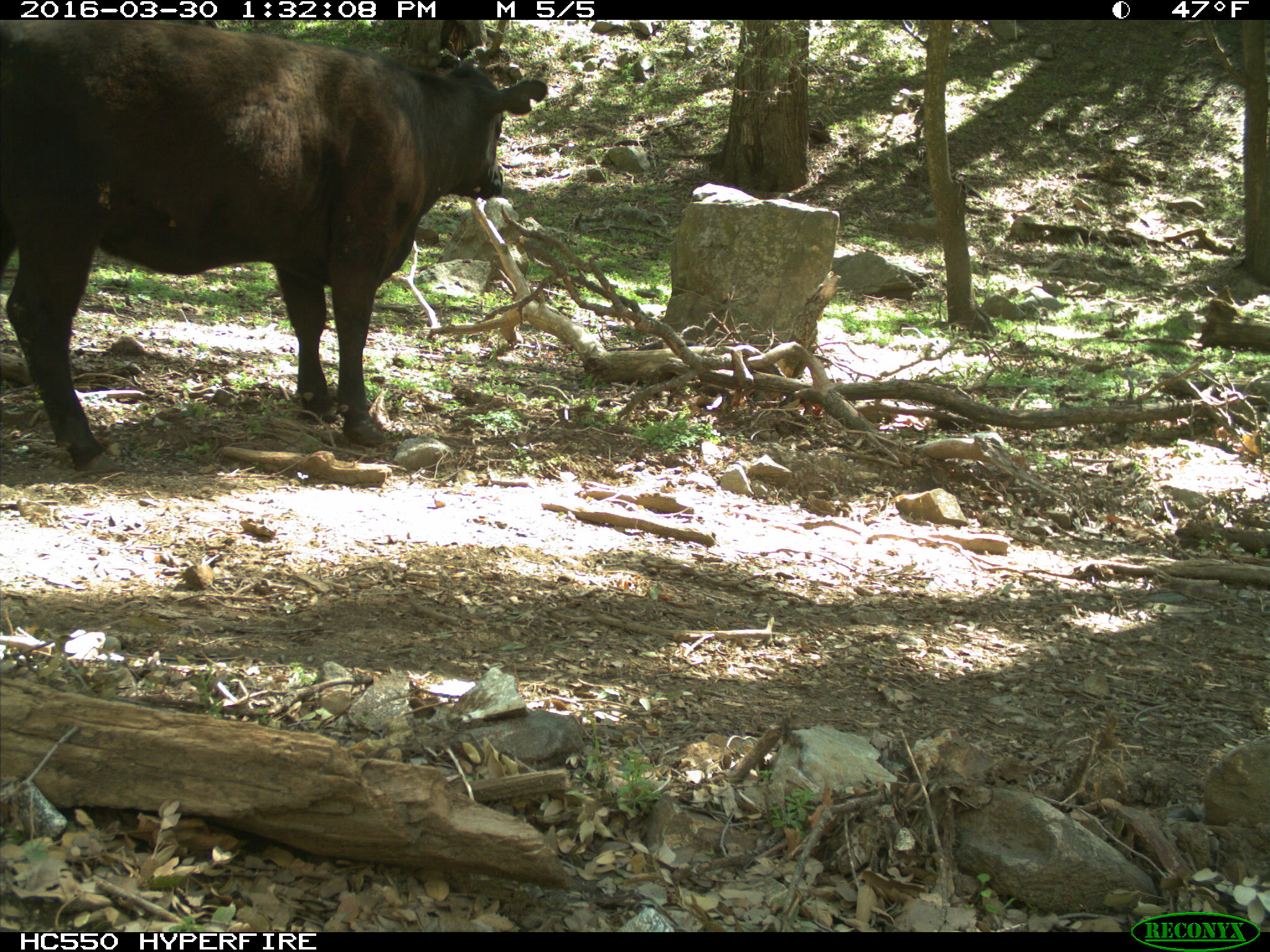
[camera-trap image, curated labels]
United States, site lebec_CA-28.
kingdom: Animalia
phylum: Chordata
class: Mammalia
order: Artiodactyla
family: Bovidae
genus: Bos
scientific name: Bos taurus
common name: domestic cow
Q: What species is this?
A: Bos taurus (domestic cow).